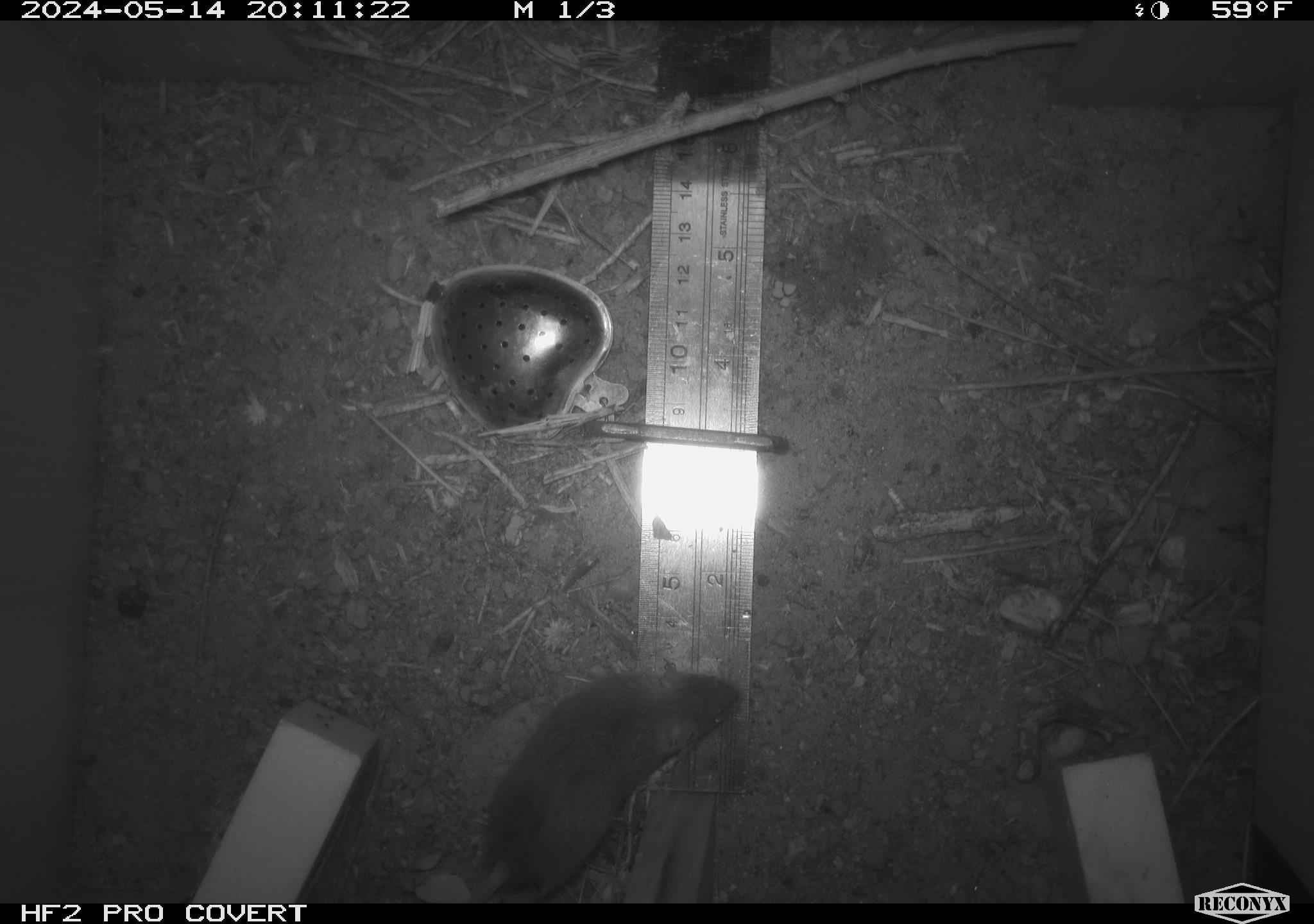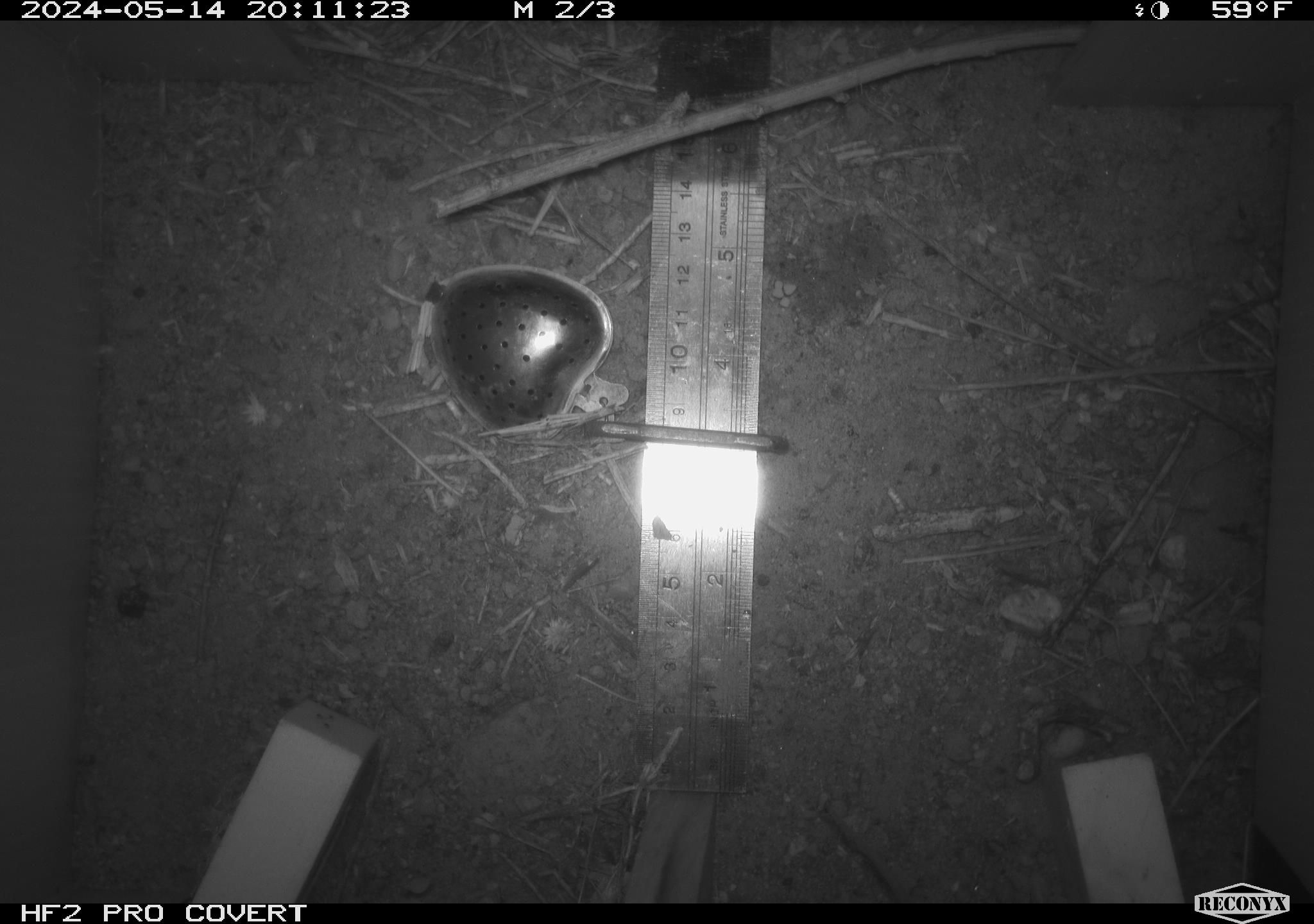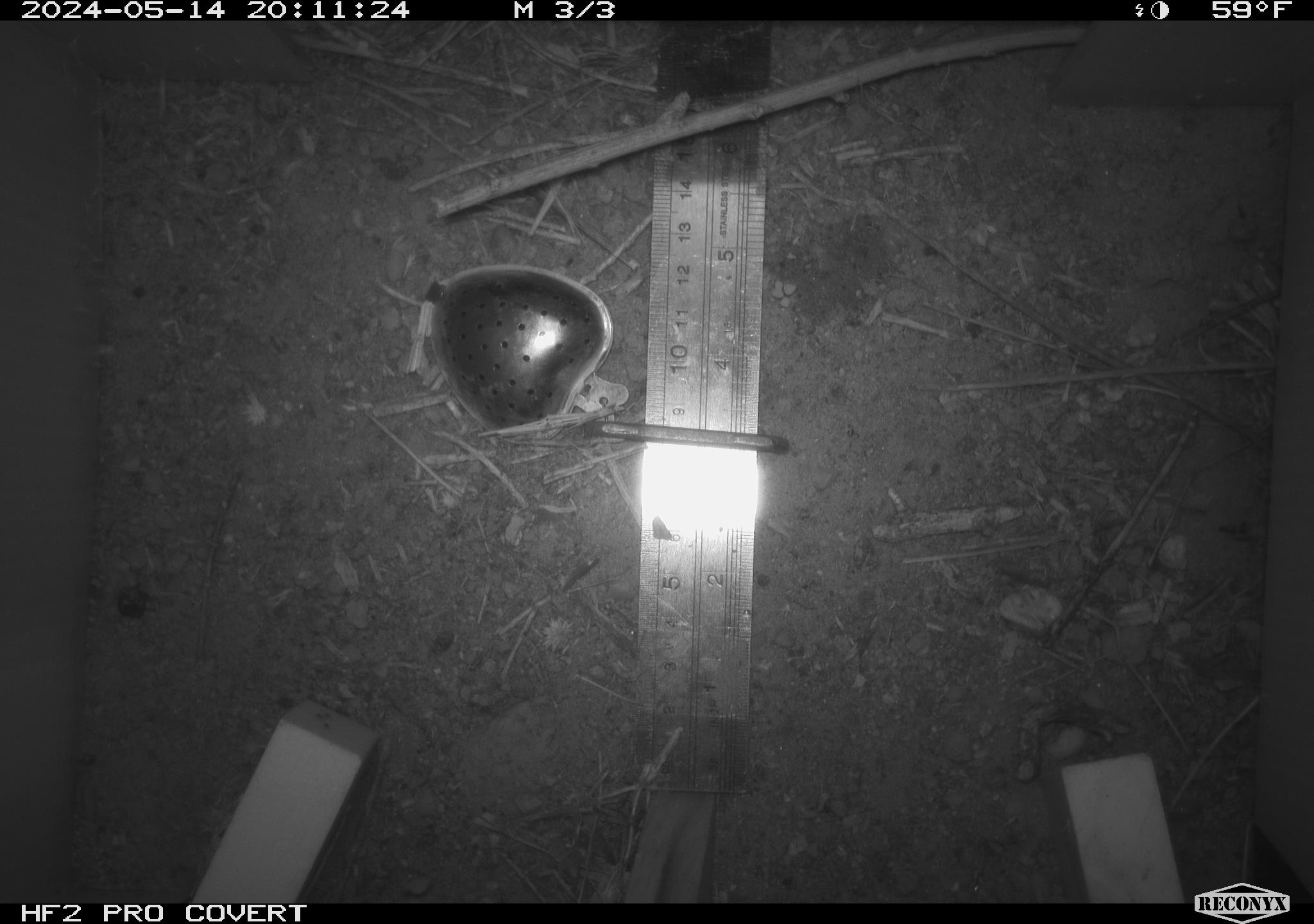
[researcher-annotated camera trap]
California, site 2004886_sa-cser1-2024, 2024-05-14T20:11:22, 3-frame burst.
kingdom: Animalia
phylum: Chordata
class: Mammalia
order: Rodentia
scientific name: Rodentia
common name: rodent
Rodent (Rodentia).